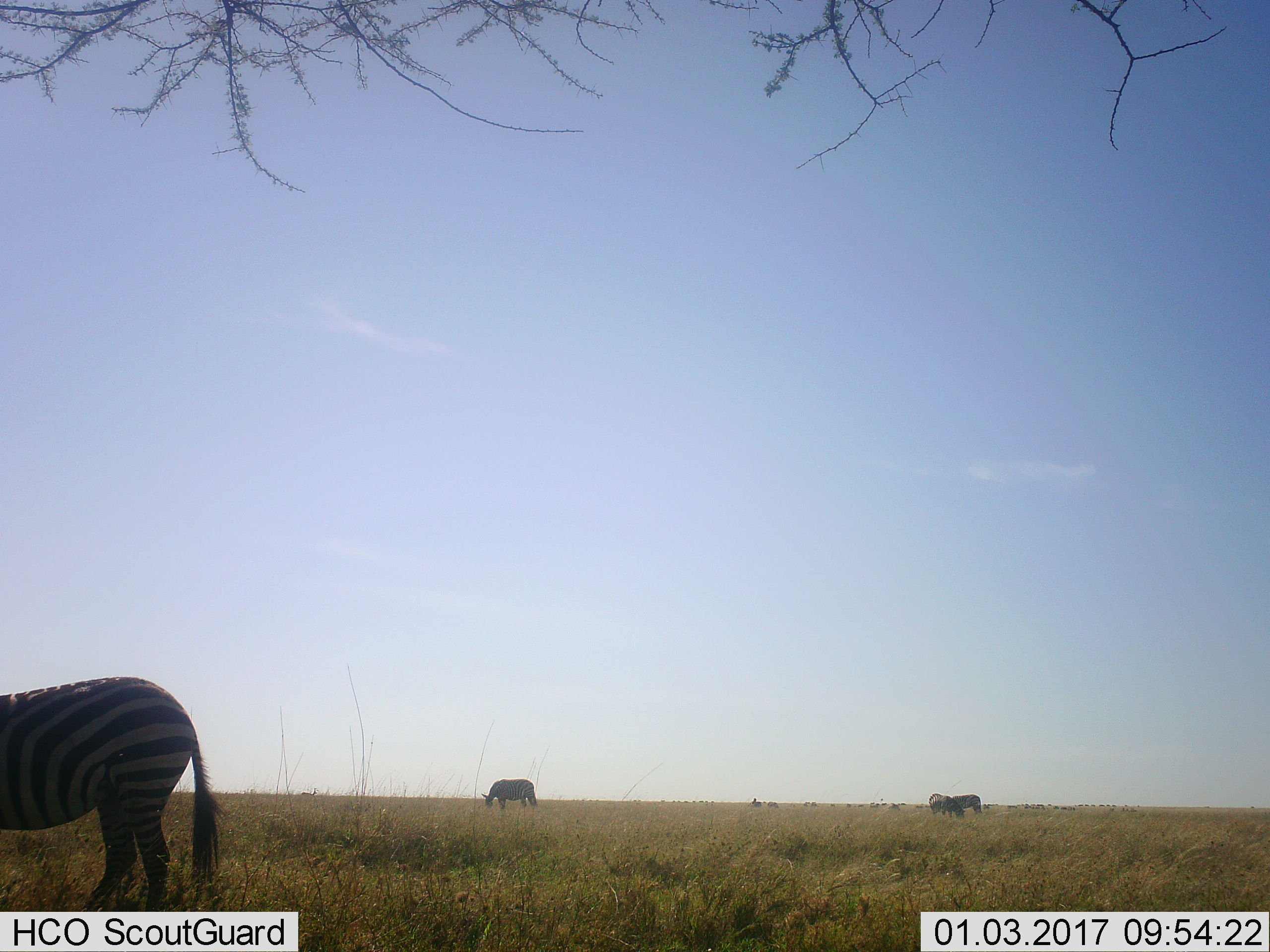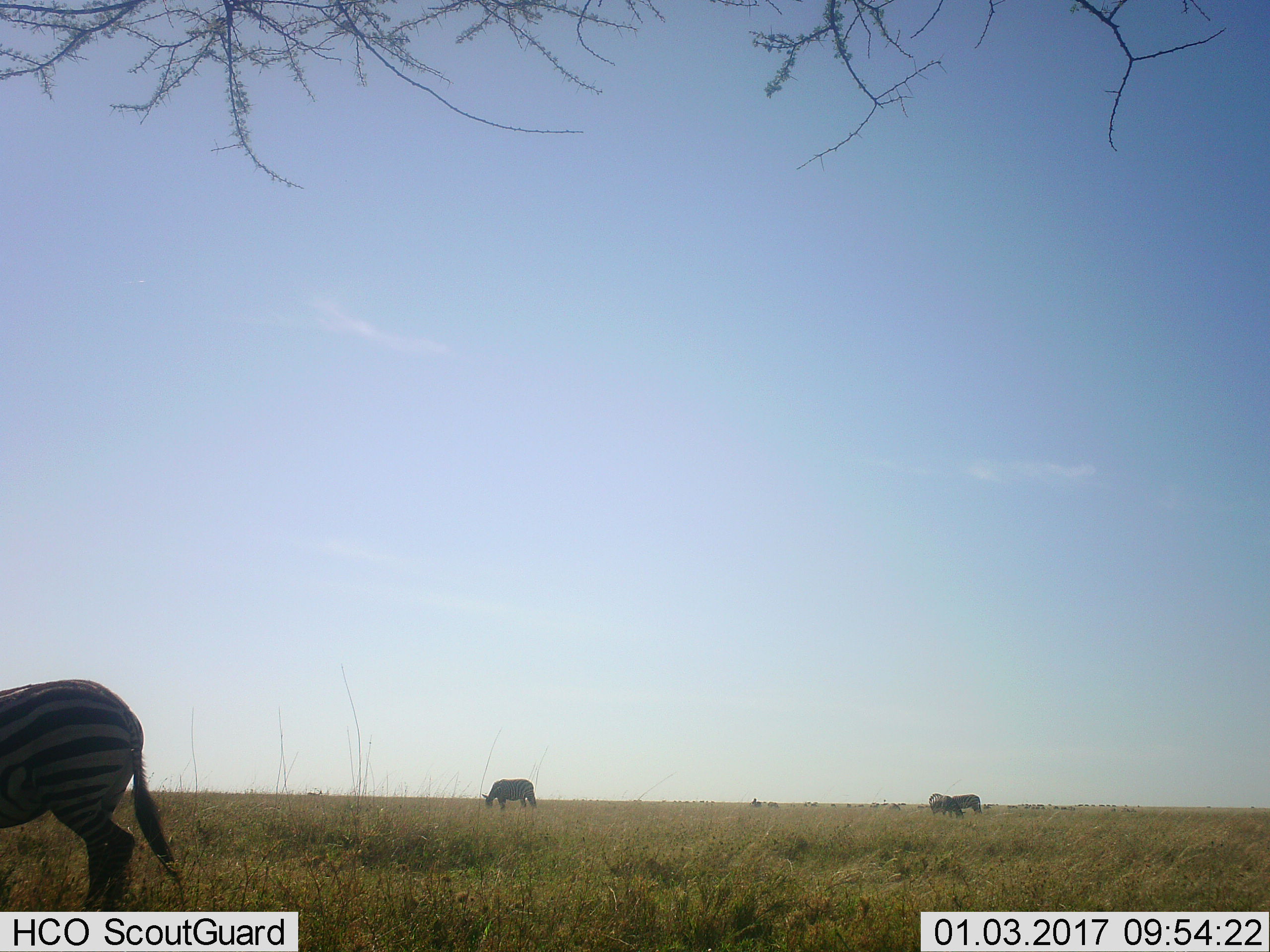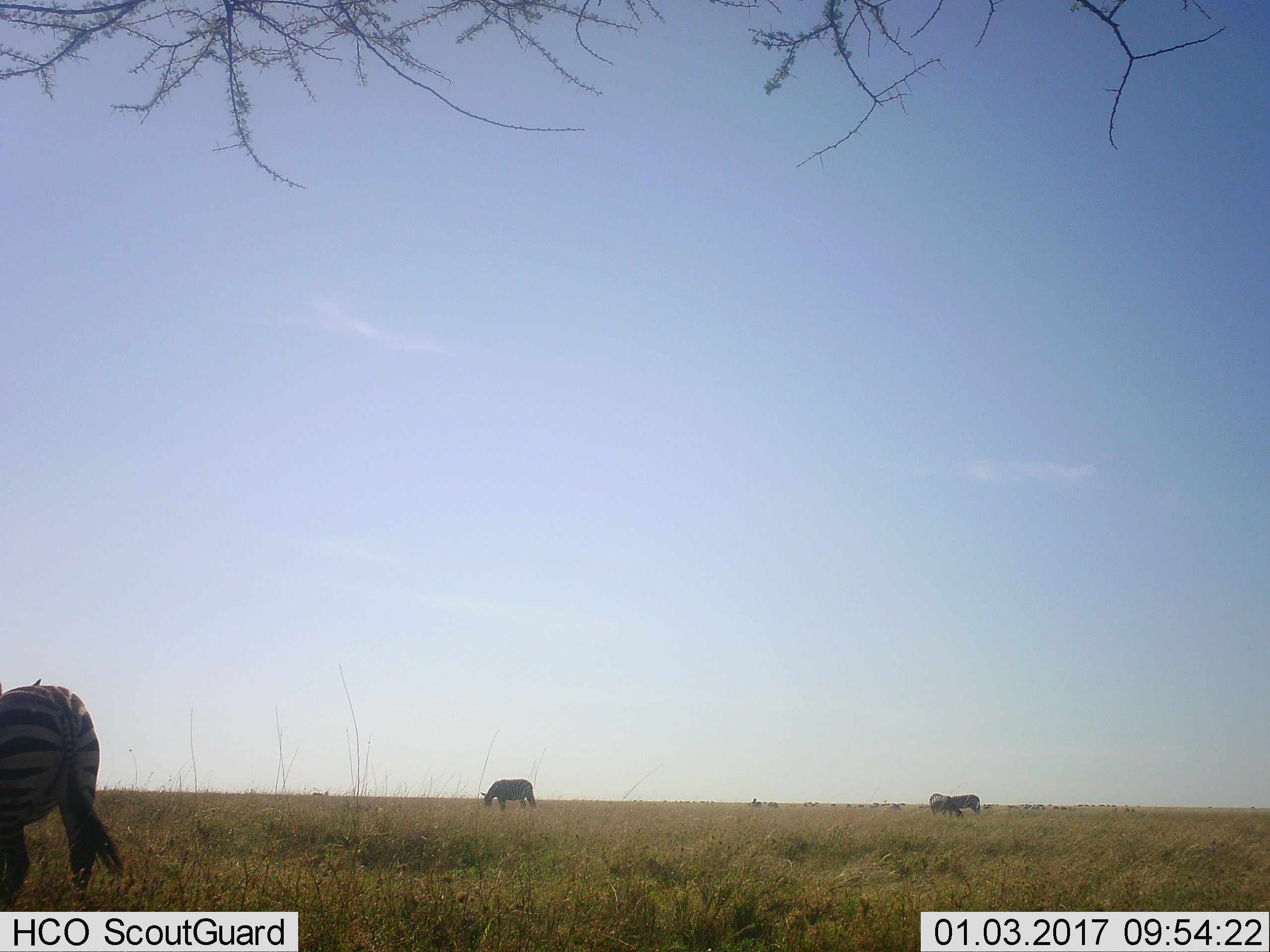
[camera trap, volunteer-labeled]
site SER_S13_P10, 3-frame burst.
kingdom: Animalia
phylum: Chordata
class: Mammalia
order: Perissodactyla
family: Equidae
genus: Equus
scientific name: Equus quagga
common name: plains zebra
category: zebraplains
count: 4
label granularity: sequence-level